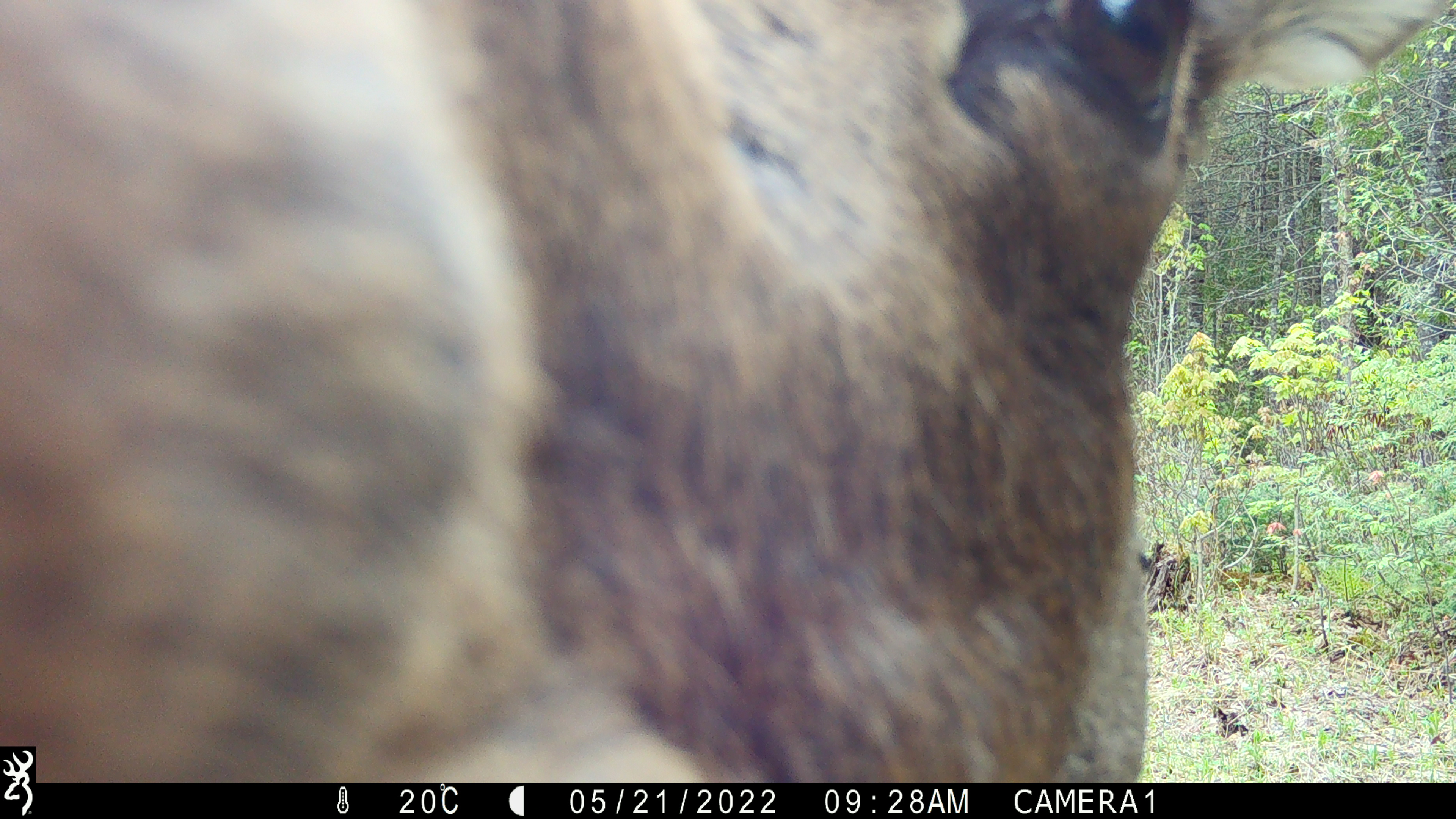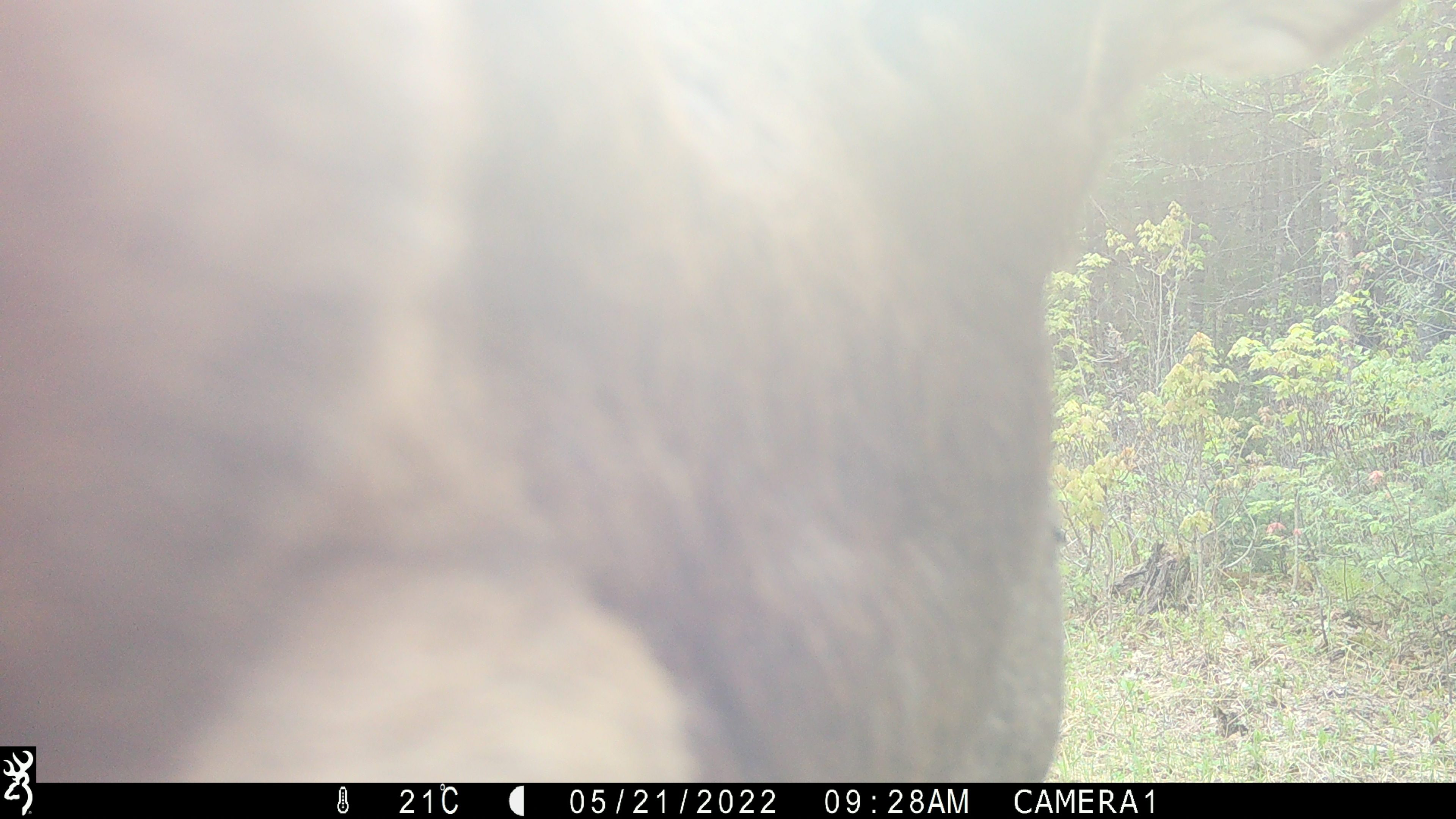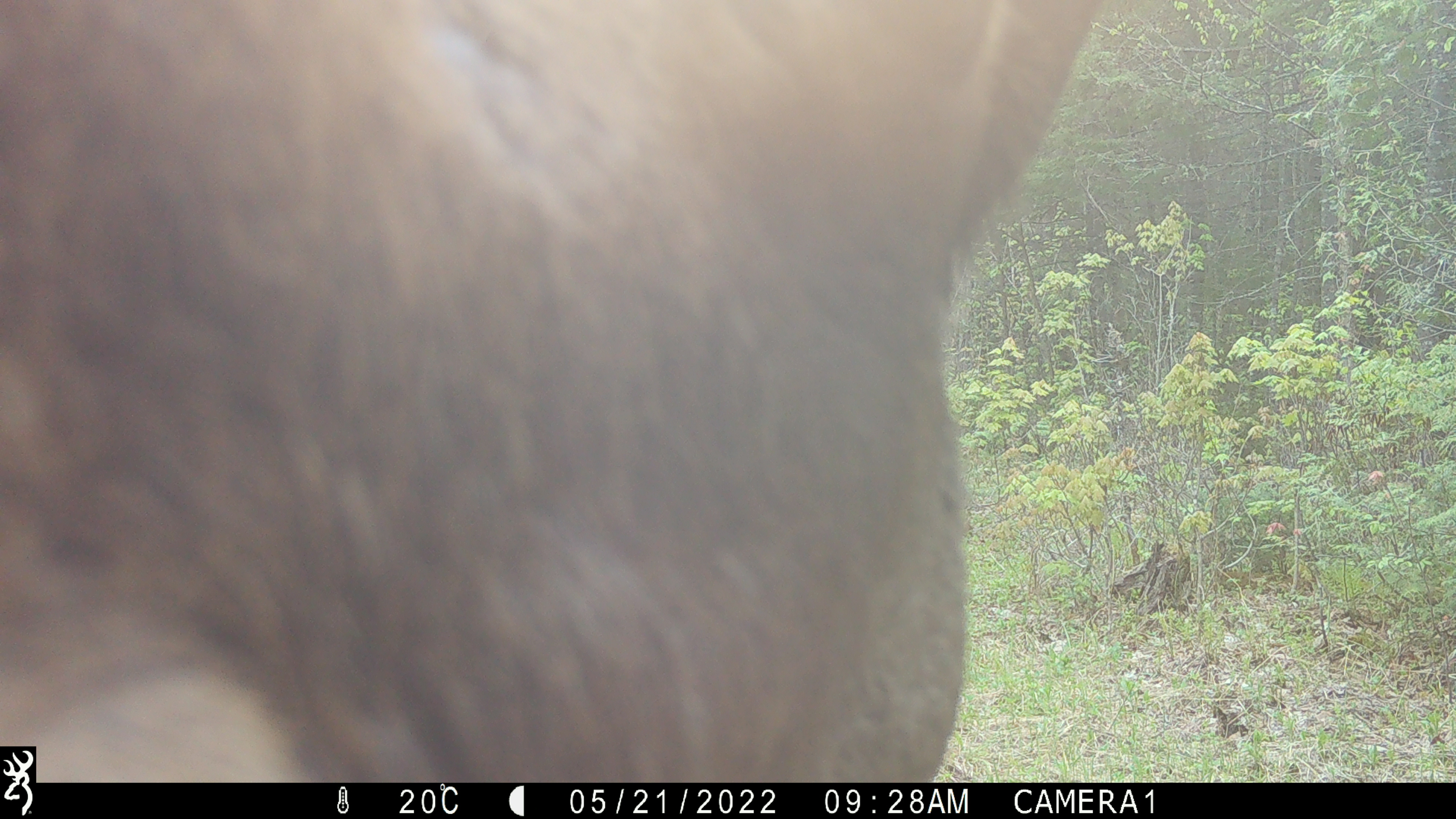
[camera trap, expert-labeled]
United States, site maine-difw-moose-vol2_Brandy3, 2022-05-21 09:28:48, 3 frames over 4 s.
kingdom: Animalia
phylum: Chordata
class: Mammalia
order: Artiodactyla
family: Cervidae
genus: Alces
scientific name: Alces alces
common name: moose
Moose (Alces alces).